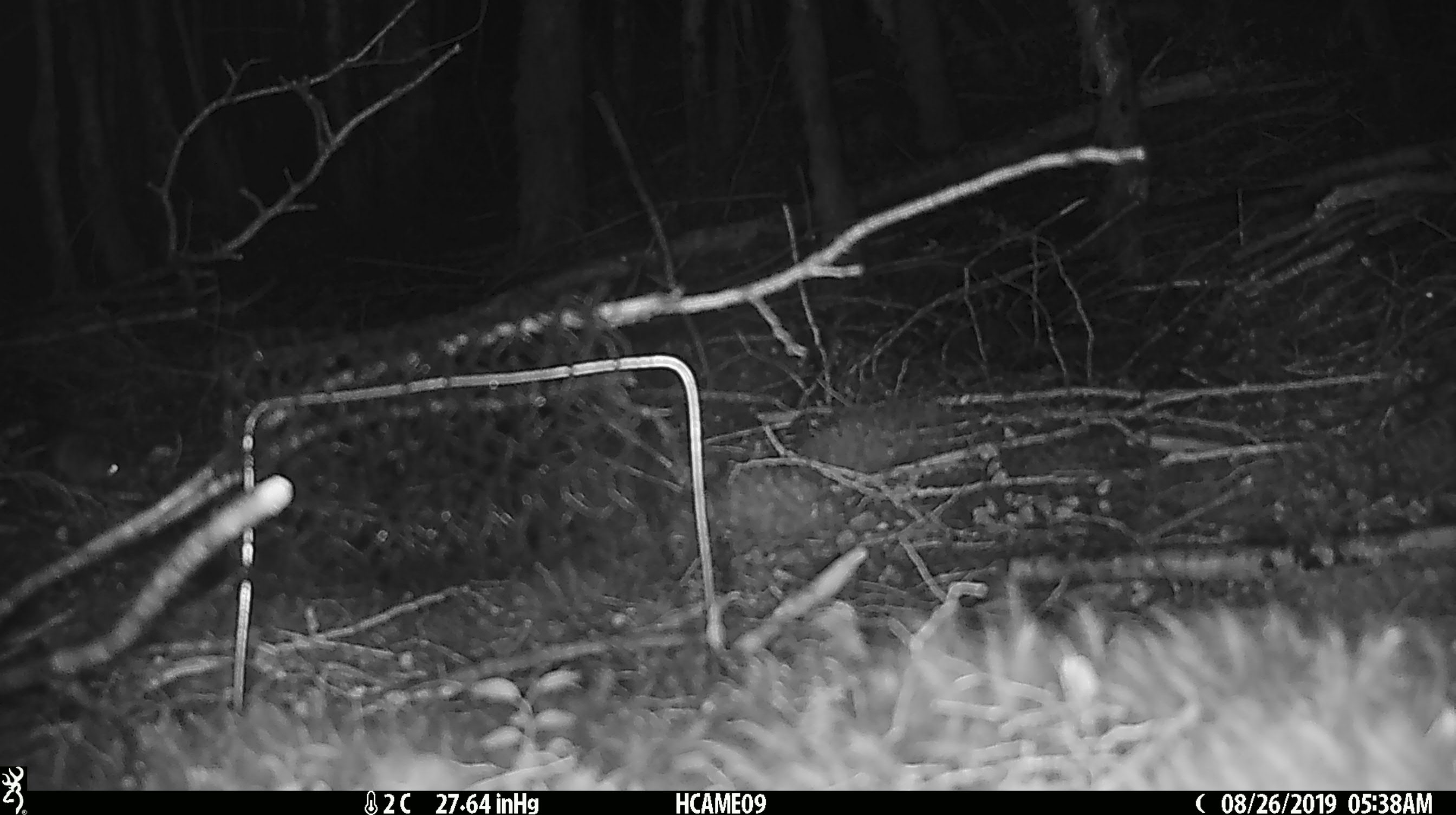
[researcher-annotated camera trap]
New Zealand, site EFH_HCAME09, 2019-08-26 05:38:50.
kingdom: Animalia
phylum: Chordata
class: Mammalia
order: Rodentia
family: Muridae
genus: Mus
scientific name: Mus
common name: mouse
Mouse (Mus).